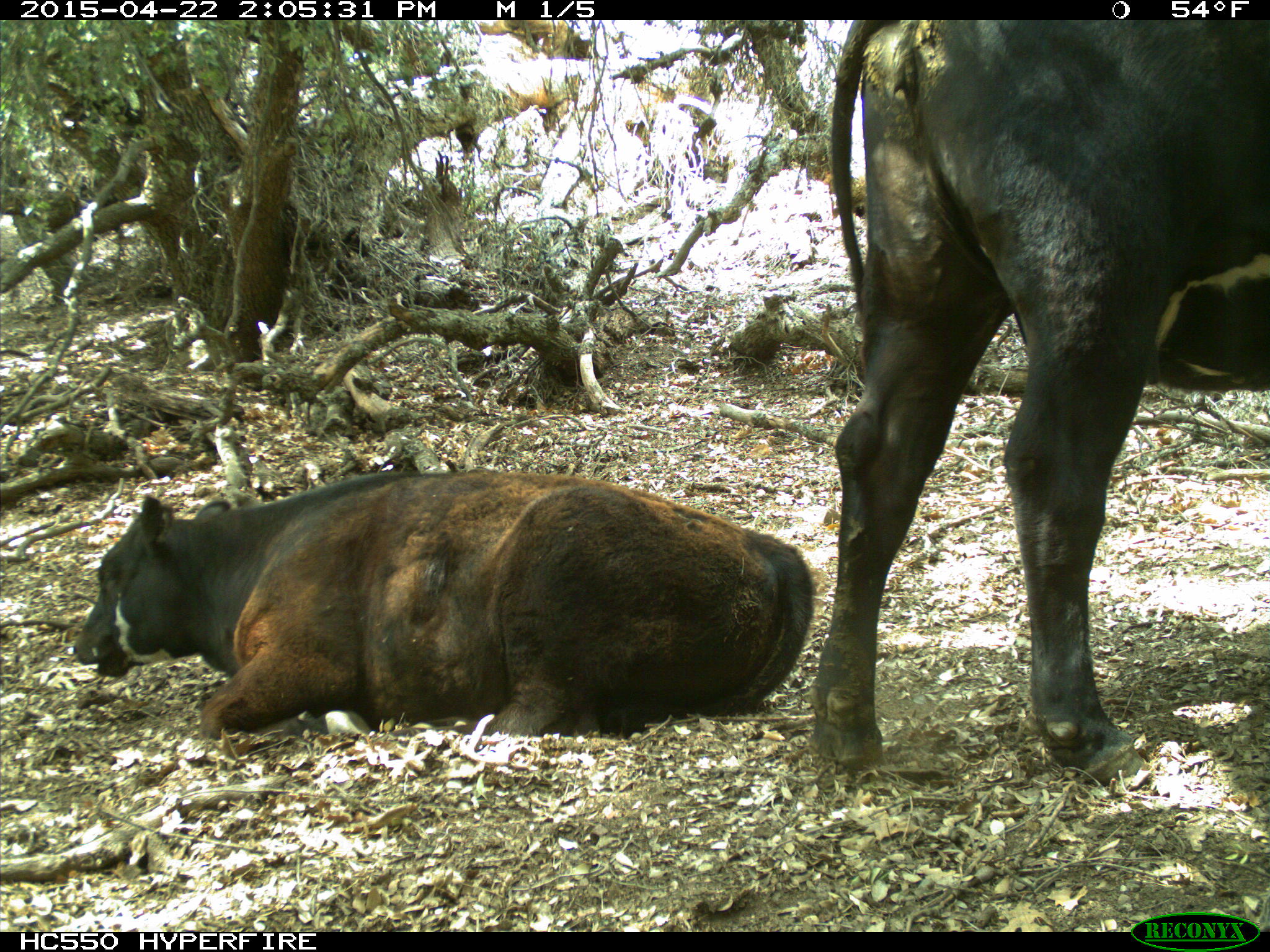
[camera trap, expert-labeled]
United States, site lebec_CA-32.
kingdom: Animalia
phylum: Chordata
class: Mammalia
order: Artiodactyla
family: Bovidae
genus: Bos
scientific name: Bos taurus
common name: domestic cow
Bos taurus (domestic cow).